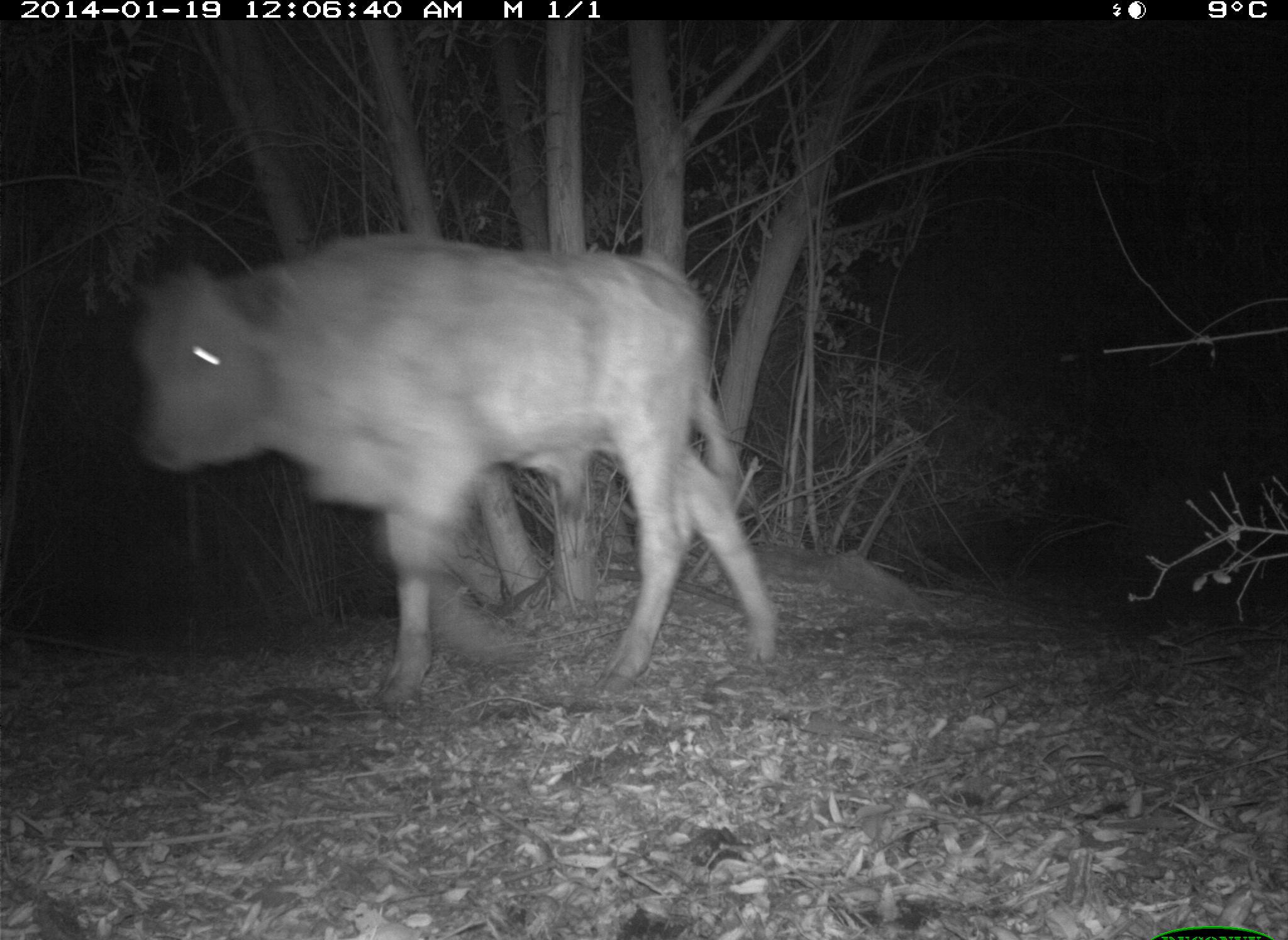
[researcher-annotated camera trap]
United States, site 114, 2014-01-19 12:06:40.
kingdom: Animalia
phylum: Chordata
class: Mammalia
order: Artiodactyla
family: Bovidae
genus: Bos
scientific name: Bos taurus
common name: cow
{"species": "cow (Bos taurus)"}